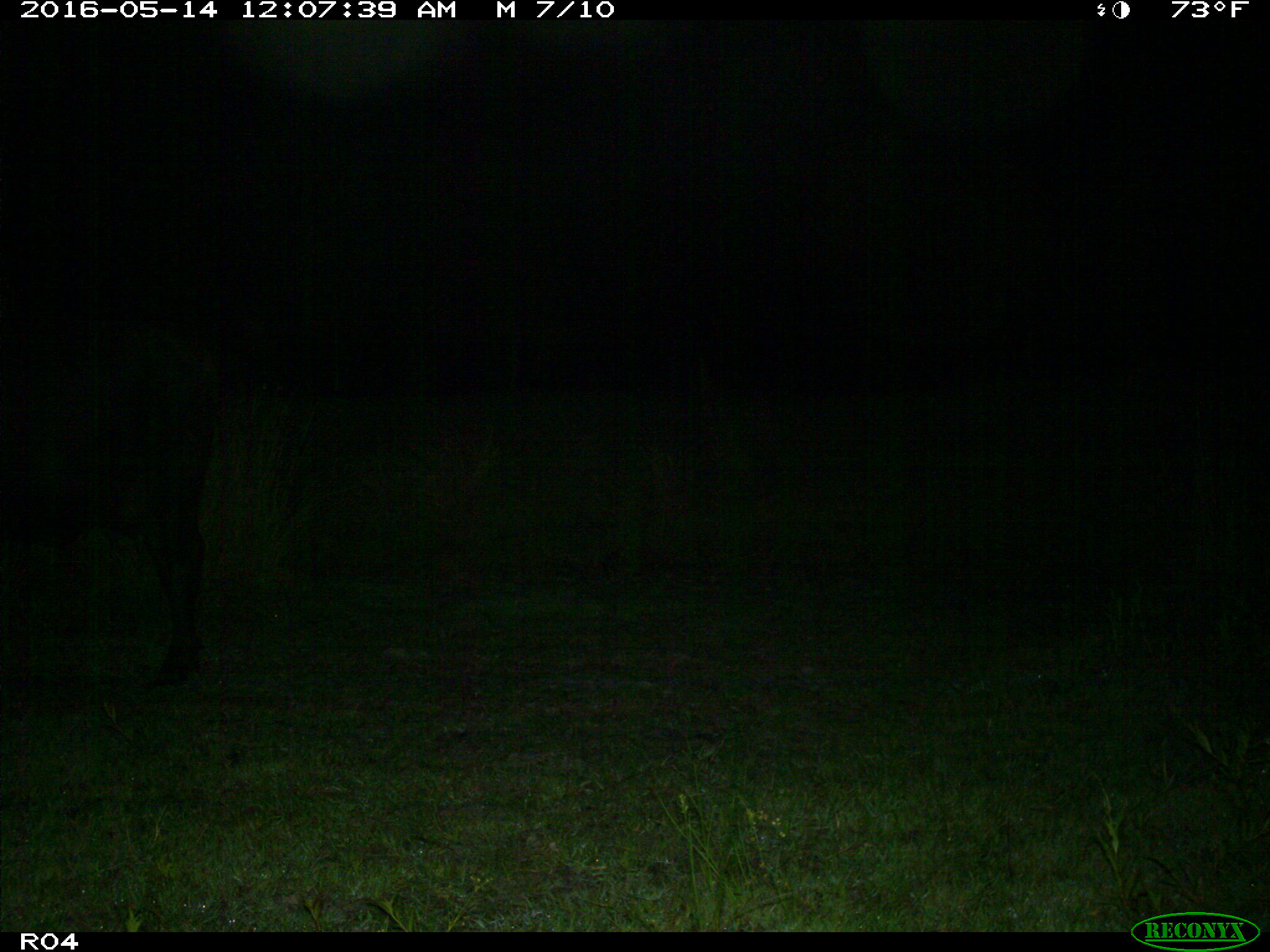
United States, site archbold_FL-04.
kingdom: Animalia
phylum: Chordata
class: Mammalia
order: Artiodactyla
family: Bovidae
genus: Bos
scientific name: Bos taurus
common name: domestic cow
Bos taurus (domestic cow).